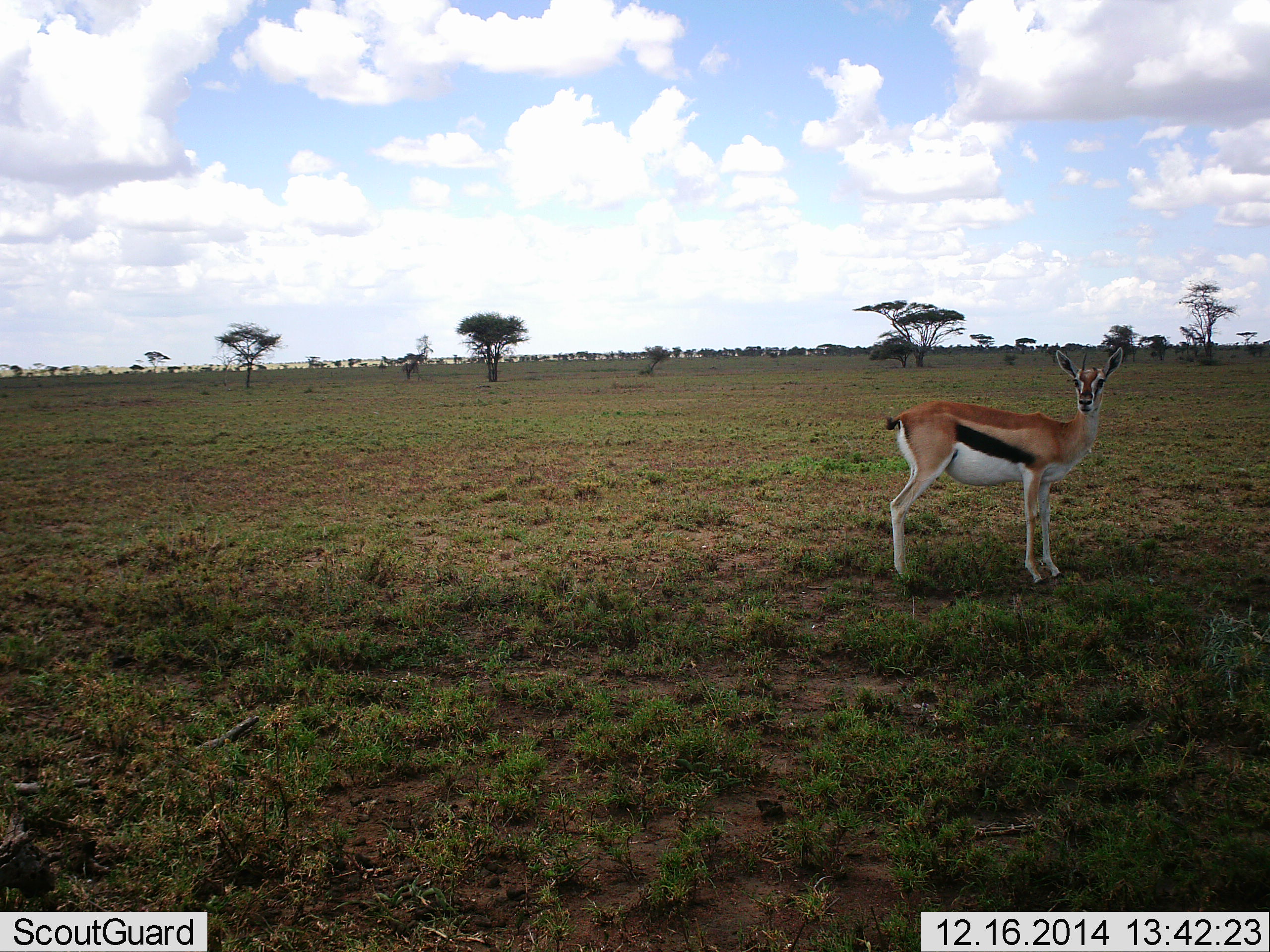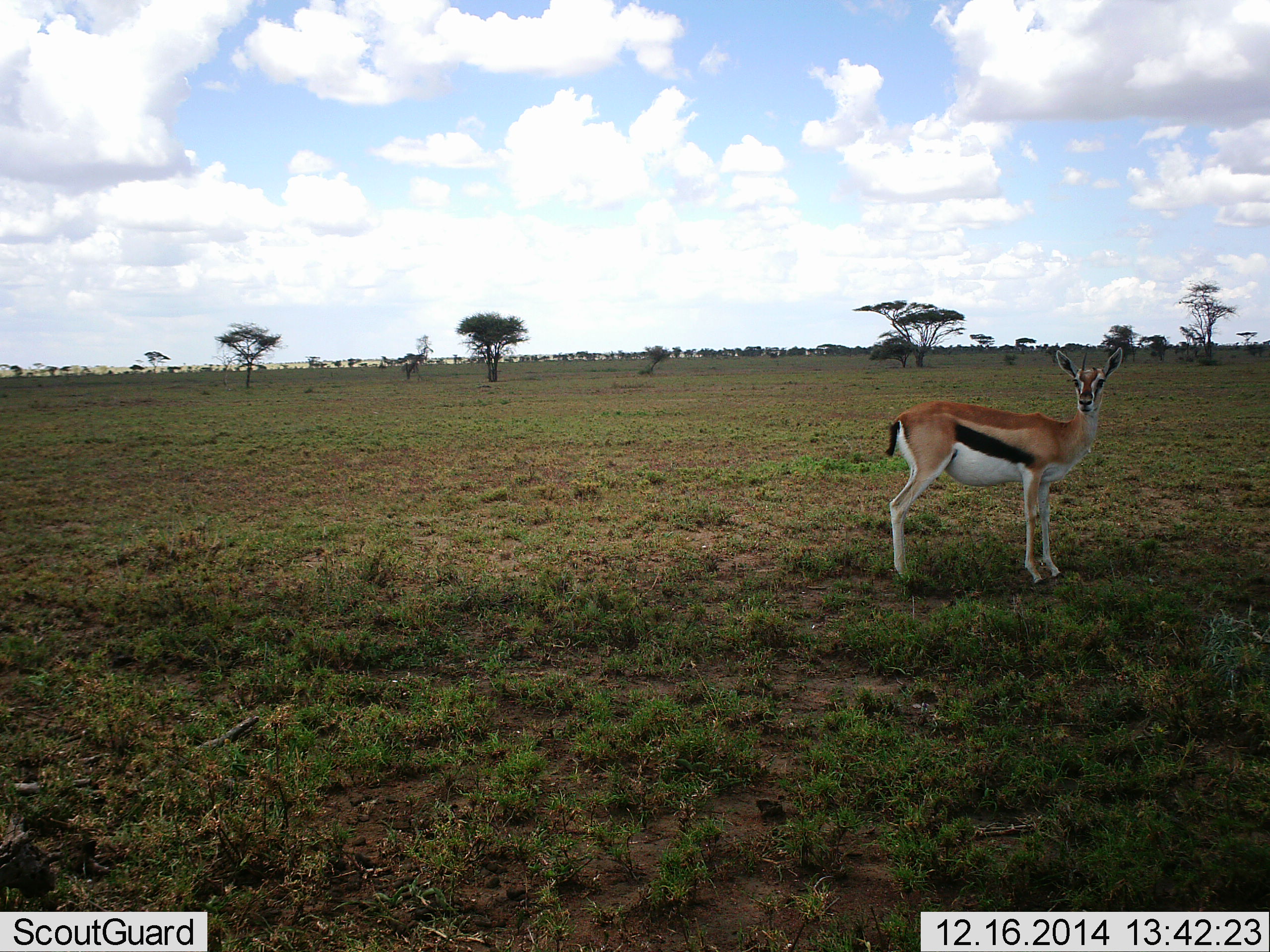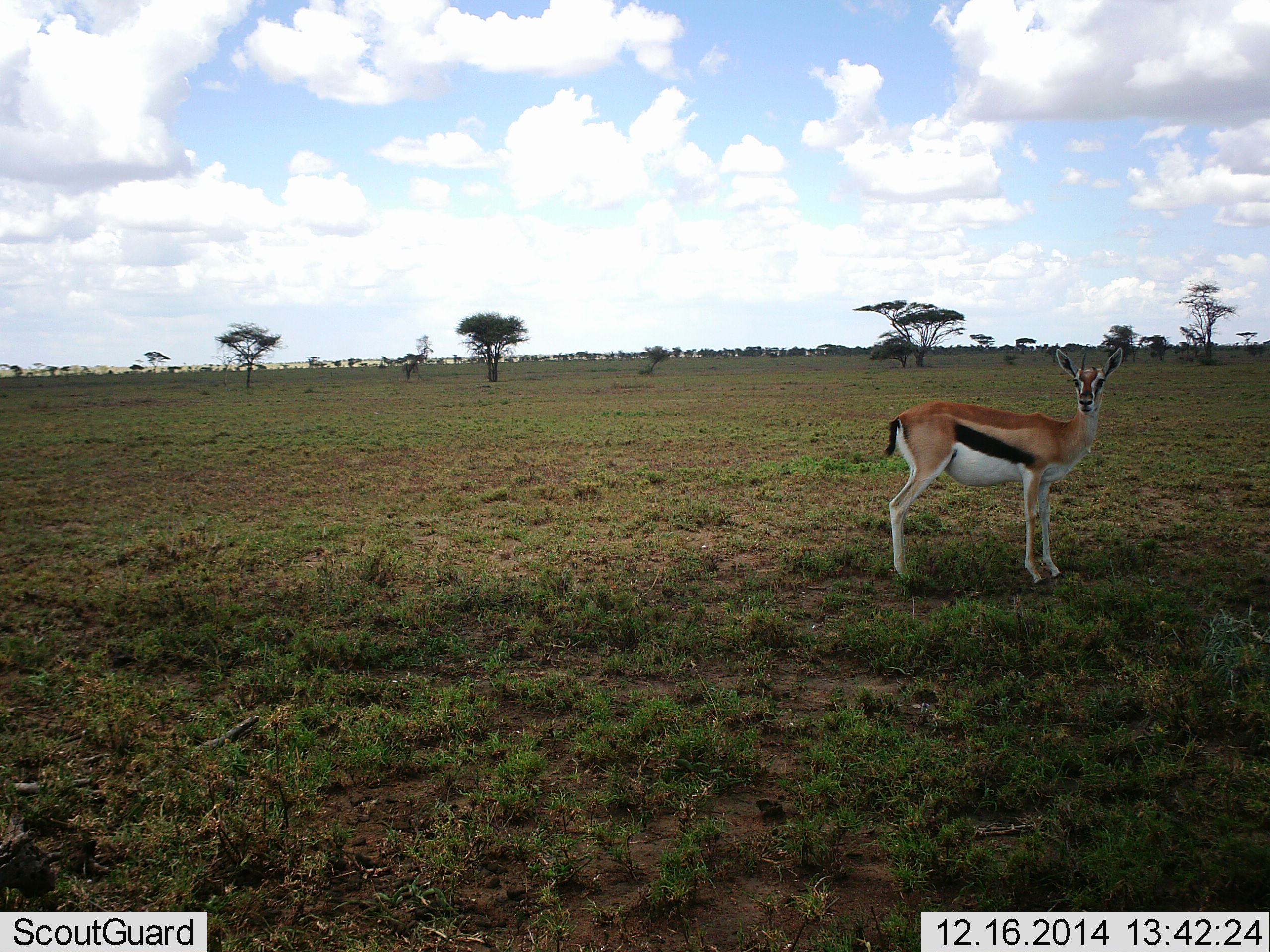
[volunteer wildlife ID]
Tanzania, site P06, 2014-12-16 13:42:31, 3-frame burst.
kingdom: Animalia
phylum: Chordata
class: Mammalia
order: Artiodactyla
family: Bovidae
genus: Eudorcas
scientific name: Eudorcas thomsonii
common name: thomson's gazelle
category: gazellethomsons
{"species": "gazellethomsons (thomson's gazelle) (Eudorcas thomsonii)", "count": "1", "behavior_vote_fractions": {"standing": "100%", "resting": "0%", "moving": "0%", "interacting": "0%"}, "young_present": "0%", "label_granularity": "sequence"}